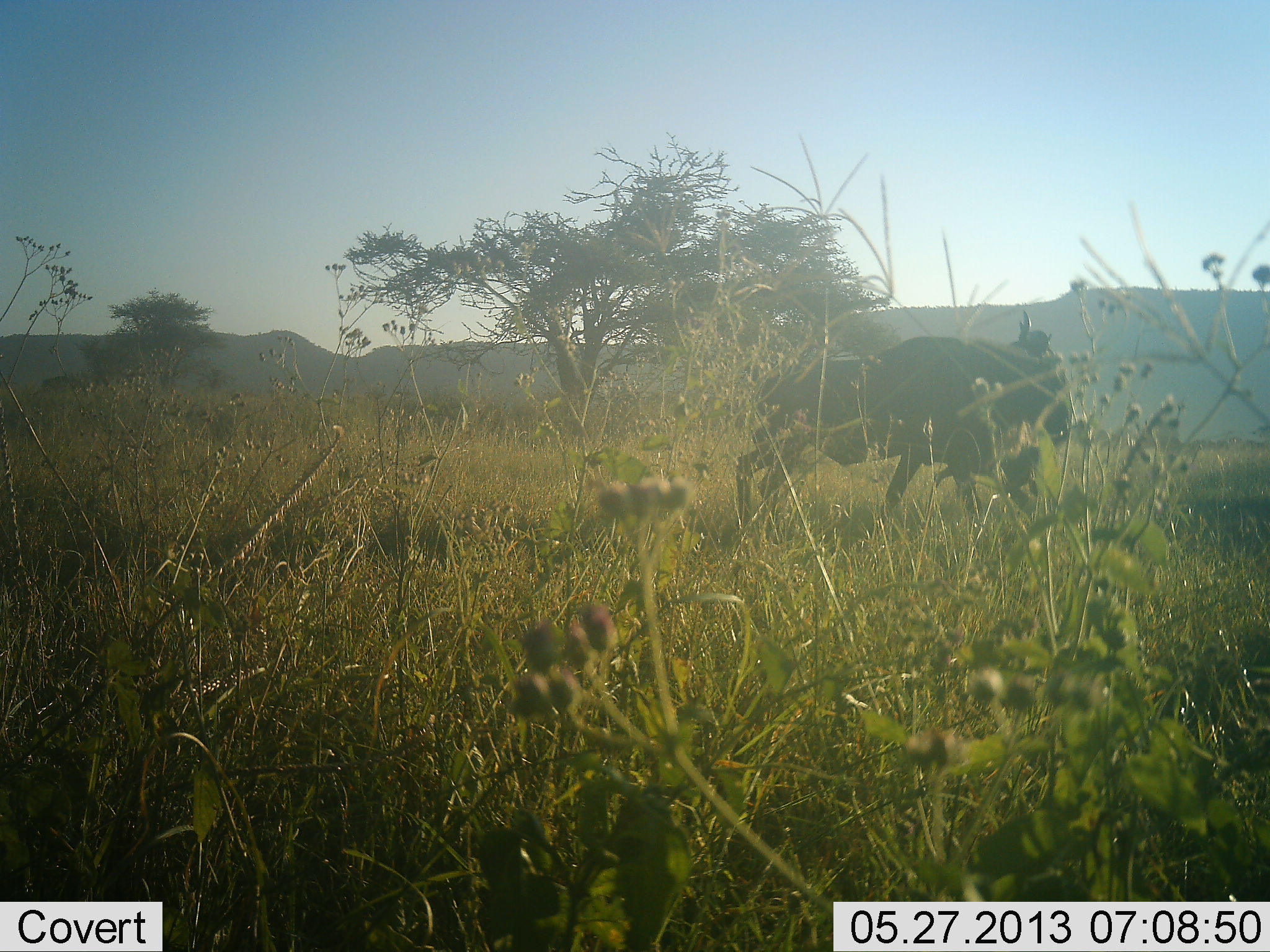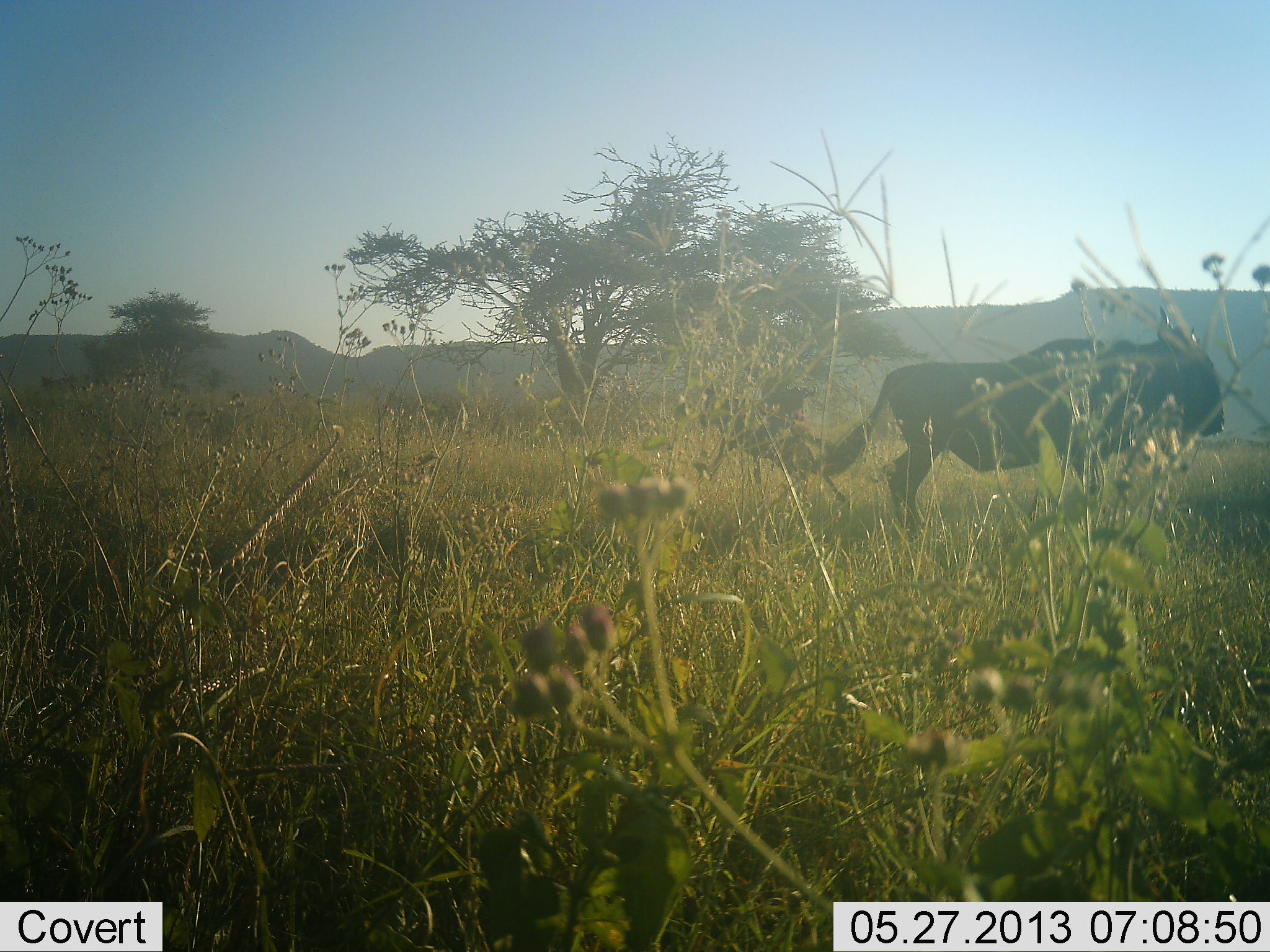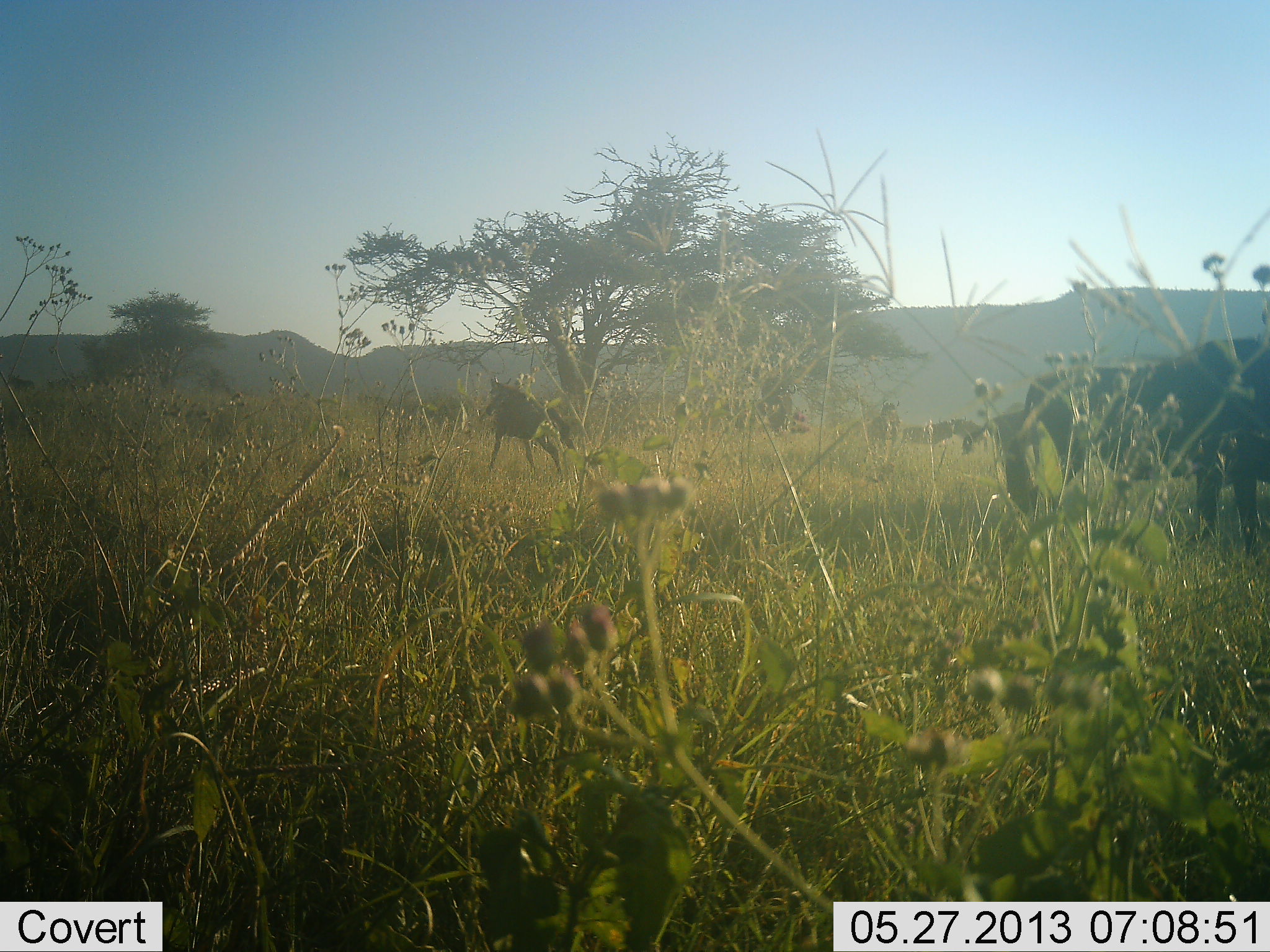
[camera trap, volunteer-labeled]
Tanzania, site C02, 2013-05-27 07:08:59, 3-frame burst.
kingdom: Animalia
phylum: Chordata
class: Mammalia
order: Artiodactyla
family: Bovidae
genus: Connochaetes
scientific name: Connochaetes taurinus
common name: blue wildebeest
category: wildebeest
Wildebeest (blue wildebeest) (Connochaetes taurinus), count 3. Behavior (volunteer vote fractions): standing 20%, resting 0%, moving 100%, interacting 0%. Young present (vote fraction): 30%. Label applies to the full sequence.